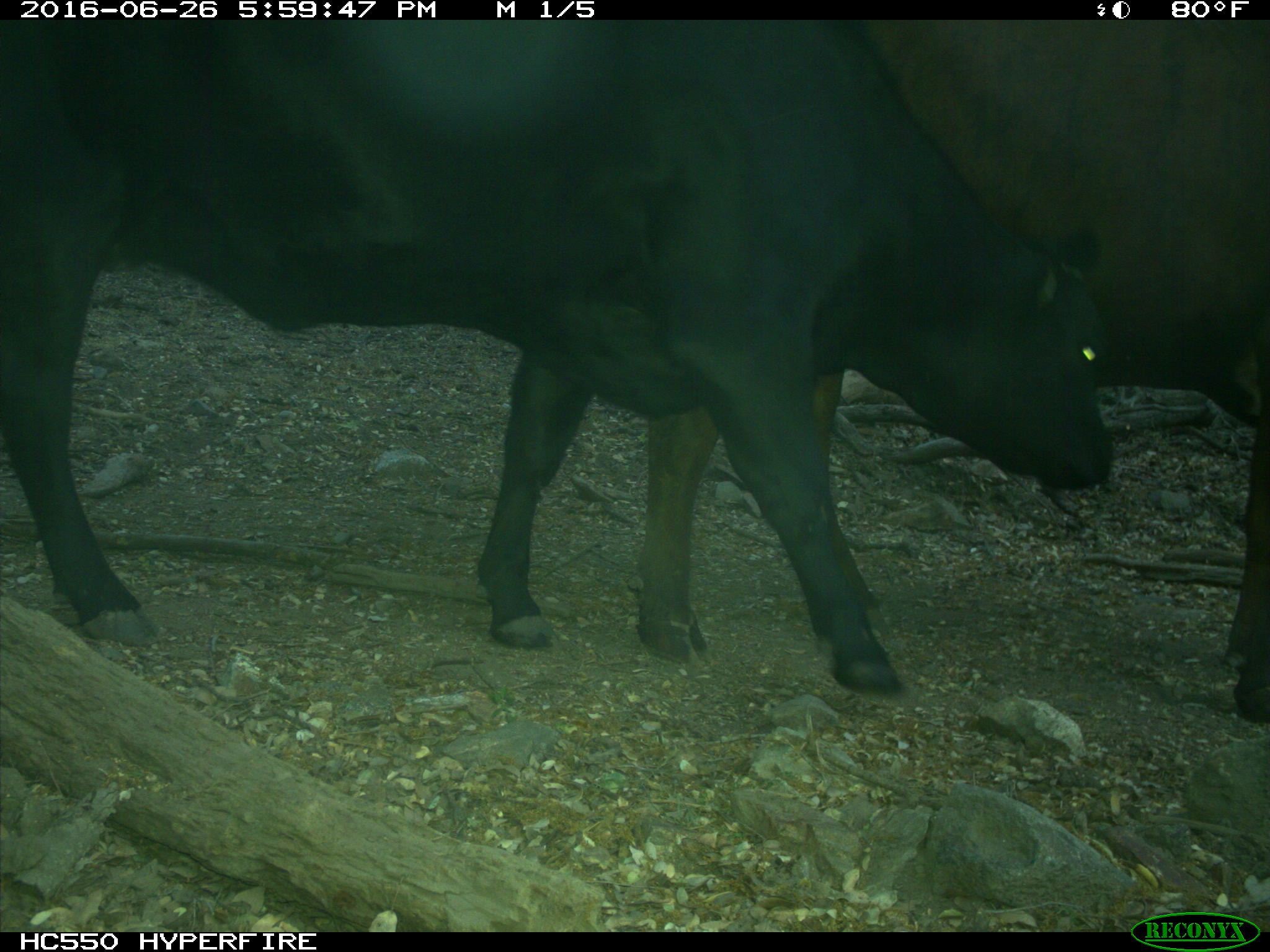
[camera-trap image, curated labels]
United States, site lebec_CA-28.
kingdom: Animalia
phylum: Chordata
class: Mammalia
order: Artiodactyla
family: Bovidae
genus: Bos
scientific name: Bos taurus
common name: domestic cow